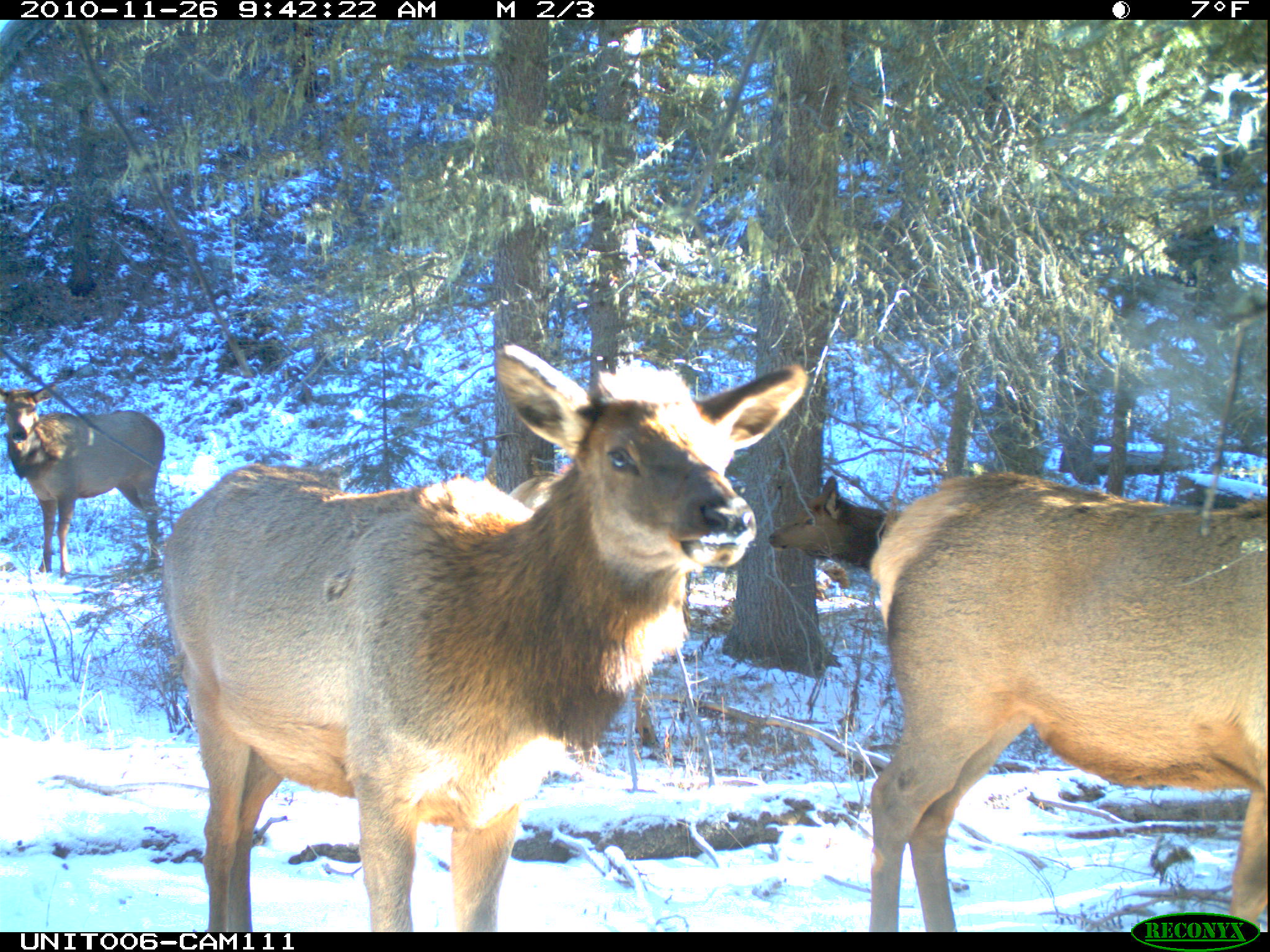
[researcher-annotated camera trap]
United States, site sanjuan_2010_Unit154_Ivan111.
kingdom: Animalia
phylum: Chordata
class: Mammalia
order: Artiodactyla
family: Cervidae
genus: Cervus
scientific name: Cervus elaphus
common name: red deer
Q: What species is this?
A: Cervus elaphus (red deer).